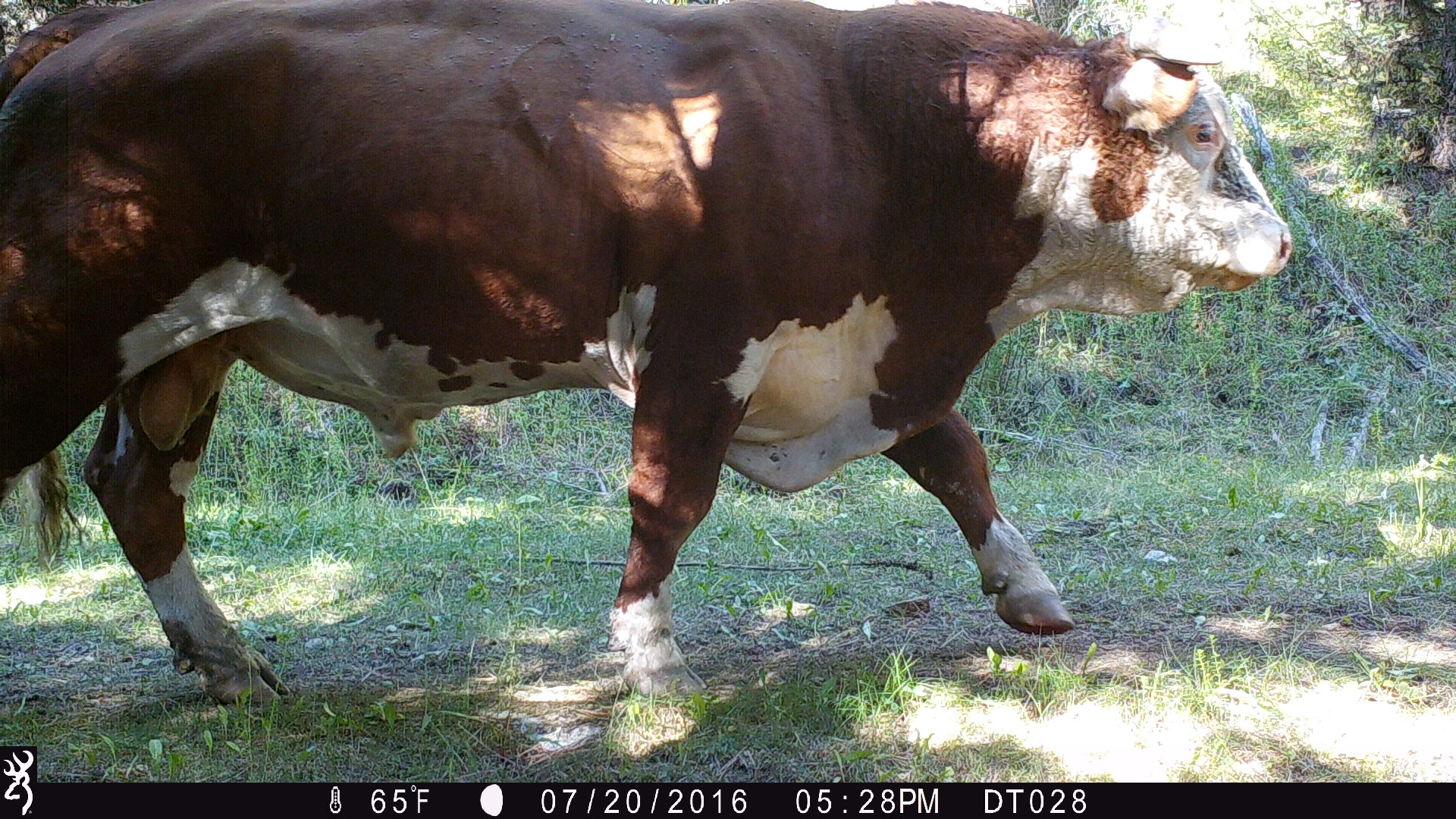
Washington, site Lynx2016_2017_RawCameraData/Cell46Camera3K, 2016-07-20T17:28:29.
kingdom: Animalia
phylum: Chordata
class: Mammalia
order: Artiodactyla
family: Bovidae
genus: Bos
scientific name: Bos taurus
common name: domestic cattle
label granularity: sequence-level